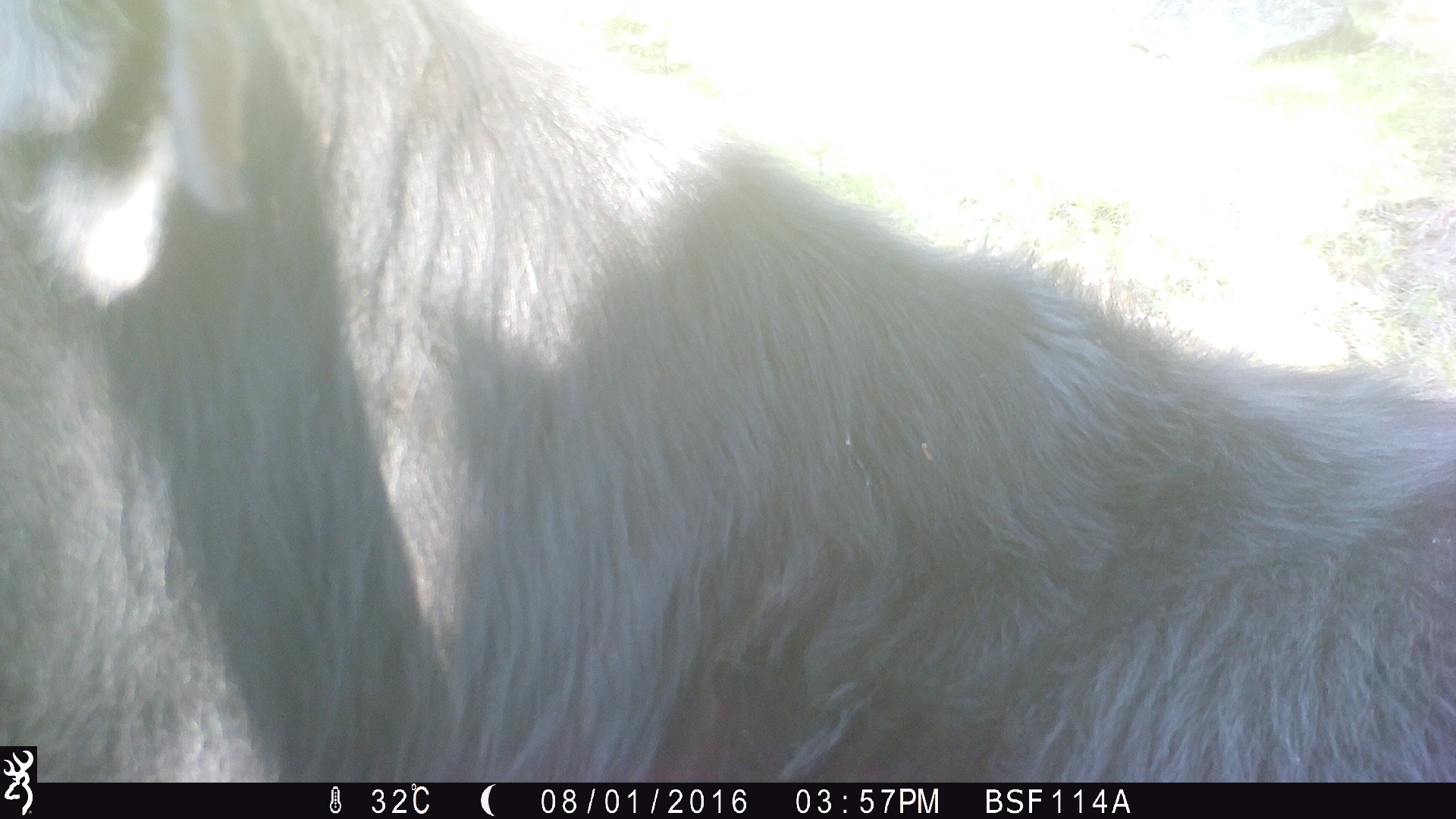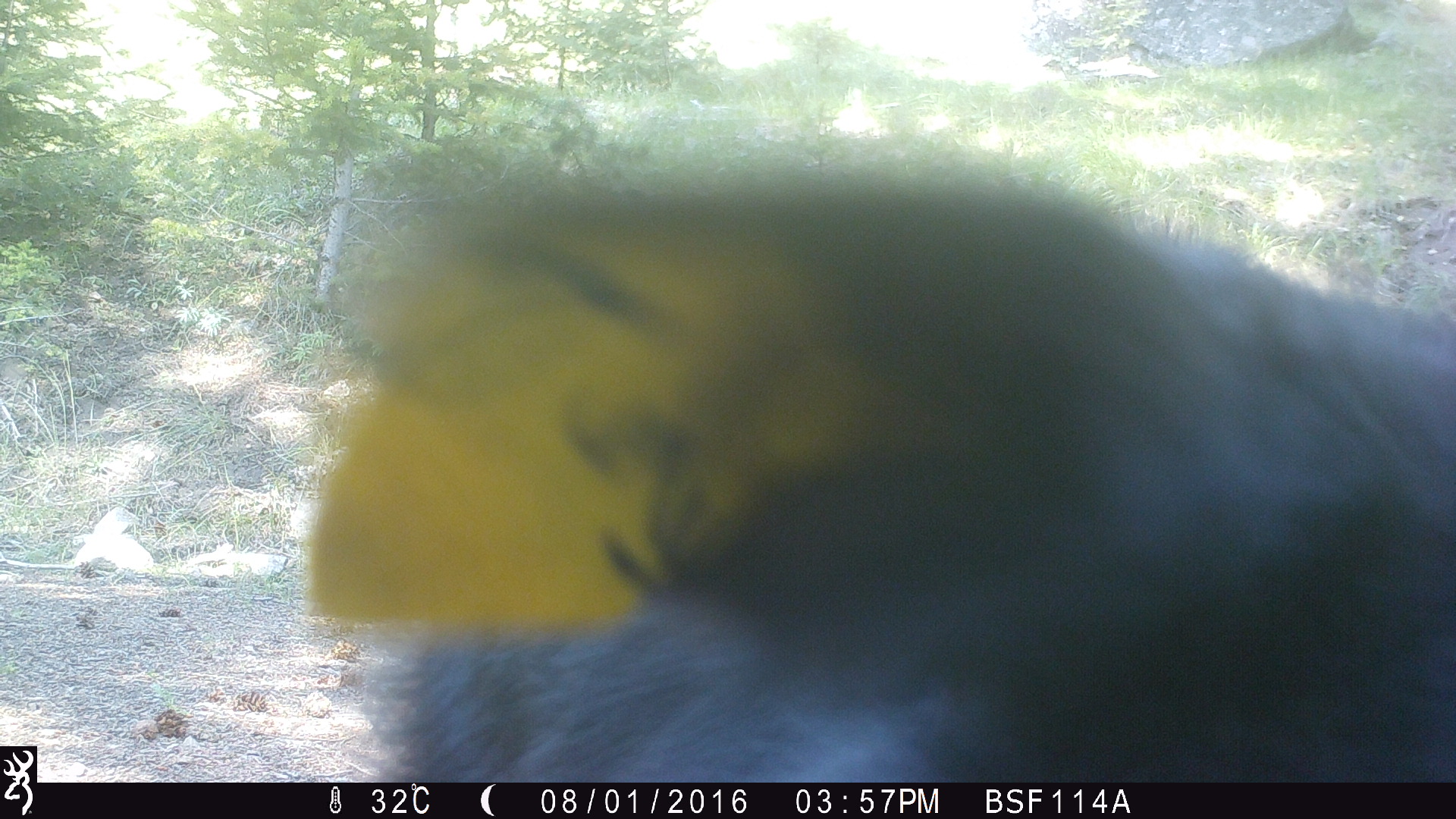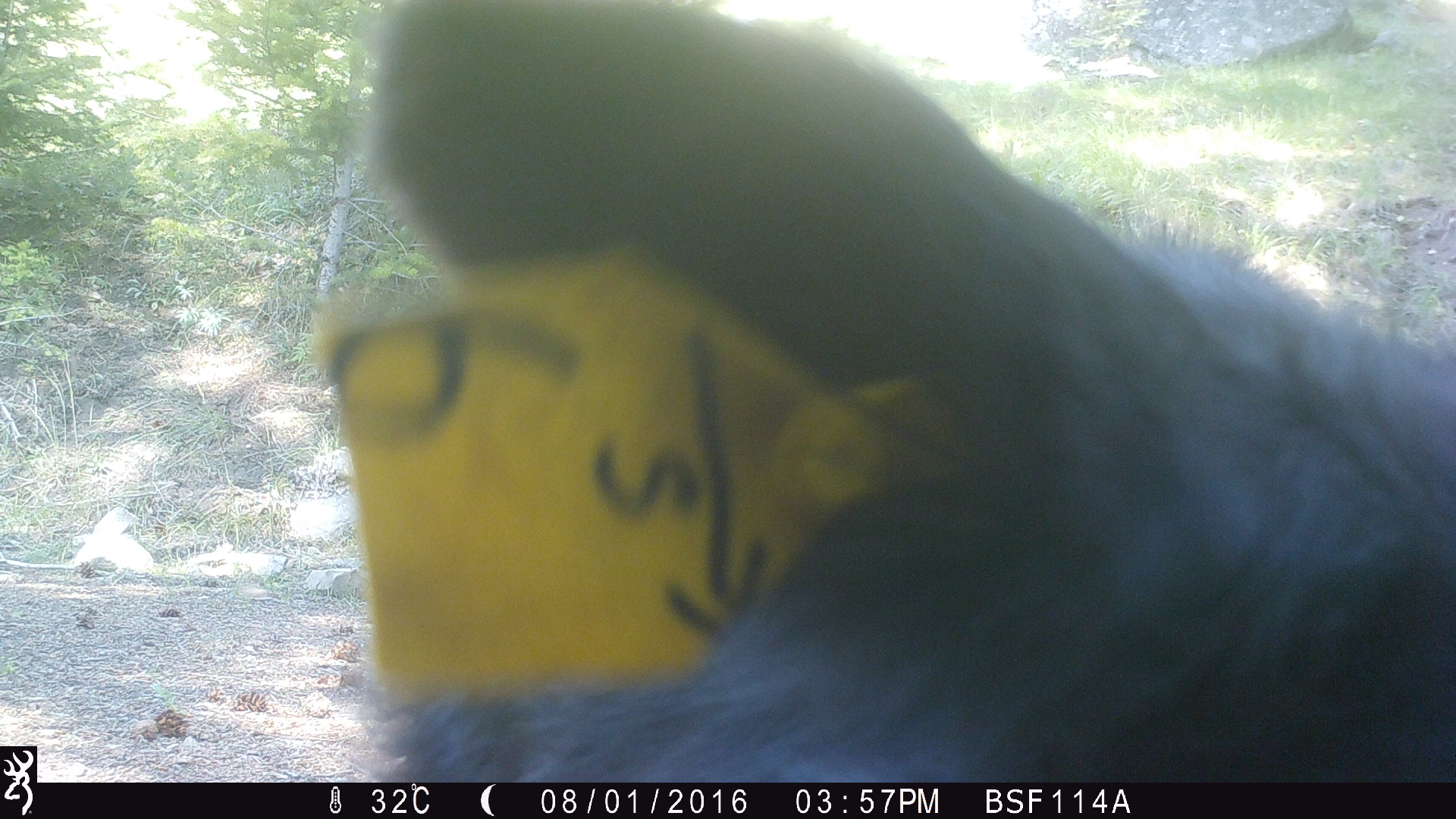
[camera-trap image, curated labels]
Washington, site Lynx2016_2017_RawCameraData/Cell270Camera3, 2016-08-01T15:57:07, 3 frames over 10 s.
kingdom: Animalia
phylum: Chordata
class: Mammalia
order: Artiodactyla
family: Bovidae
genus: Bos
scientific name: Bos taurus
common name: domestic cattle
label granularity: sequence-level